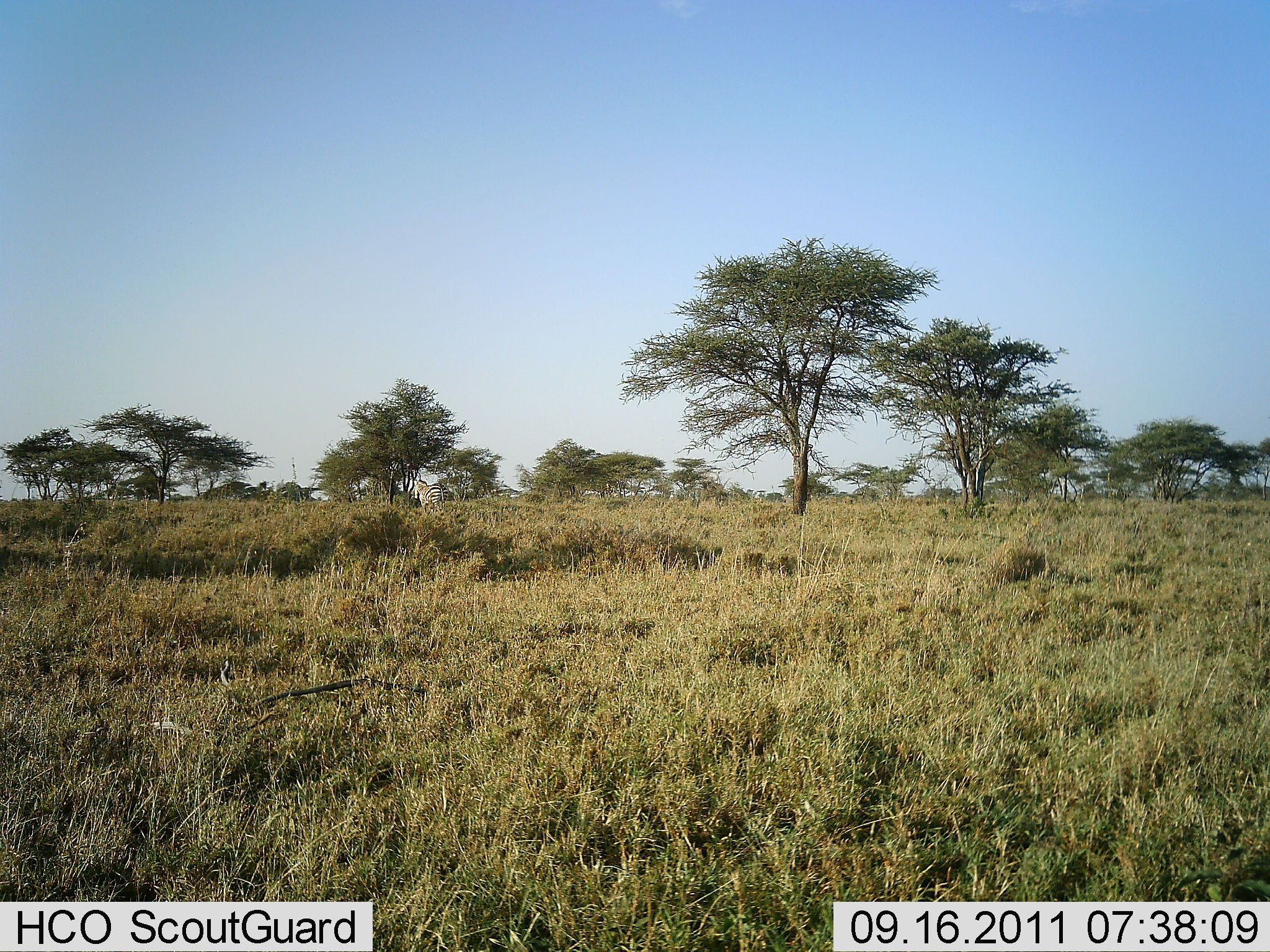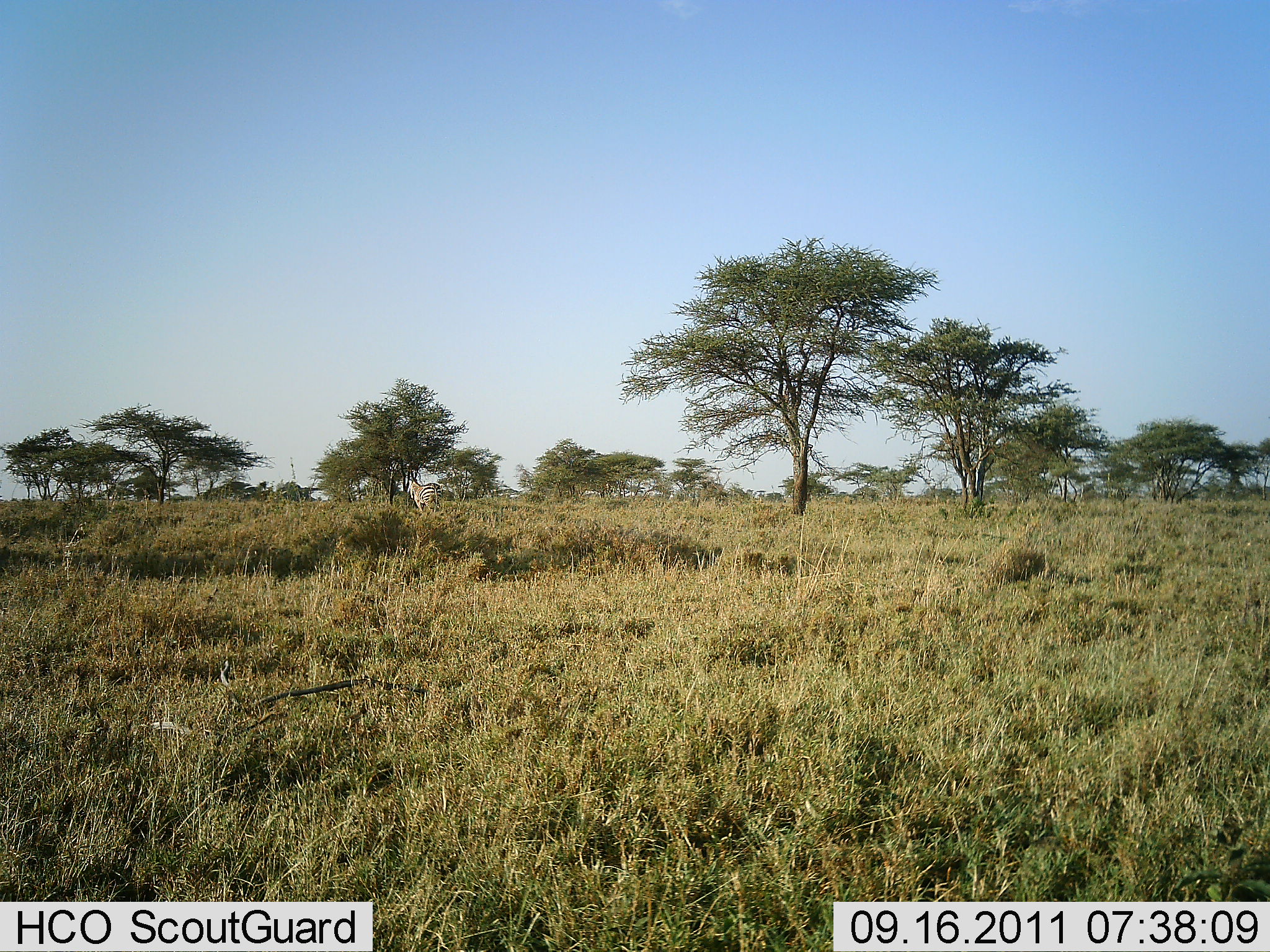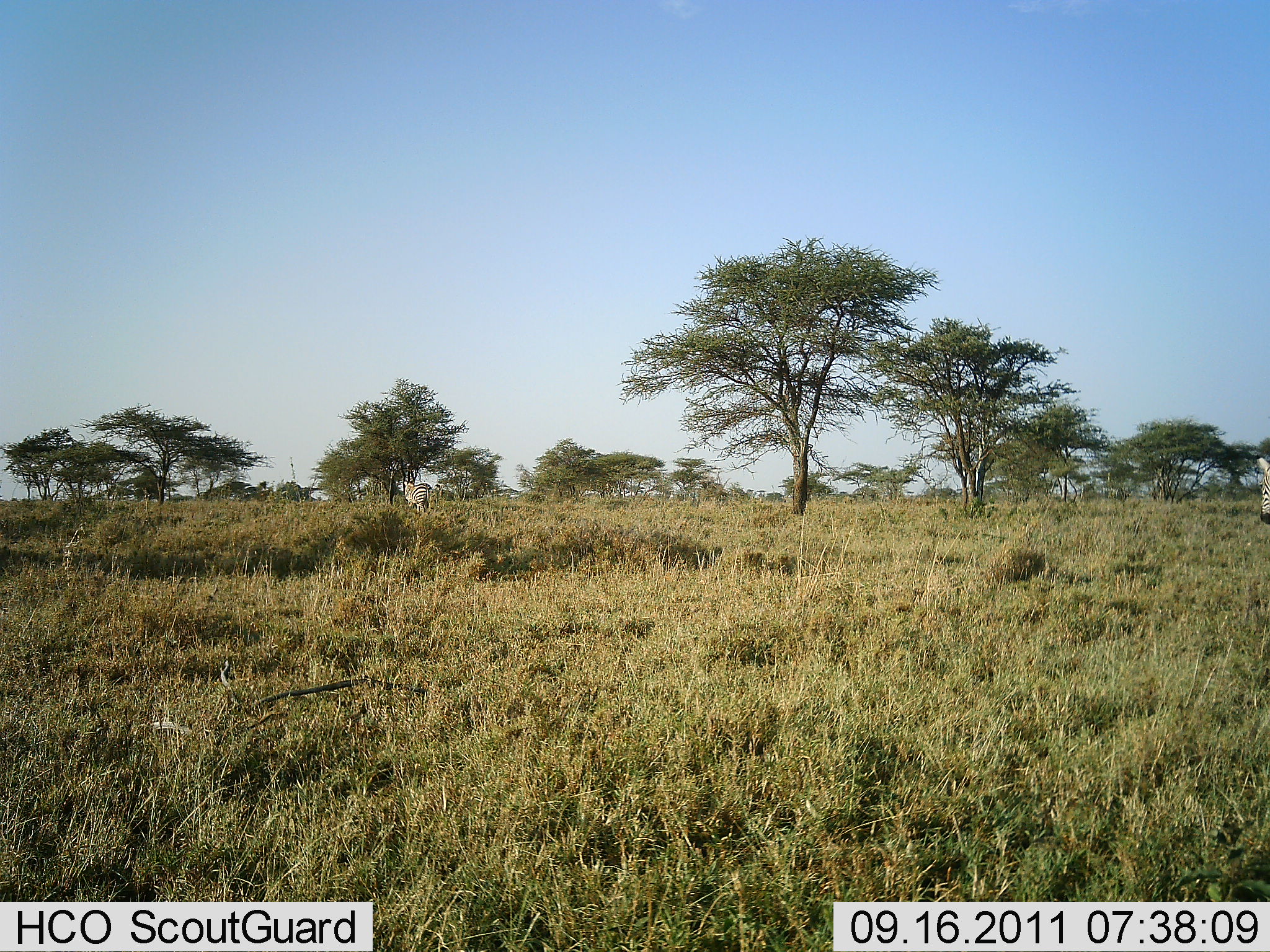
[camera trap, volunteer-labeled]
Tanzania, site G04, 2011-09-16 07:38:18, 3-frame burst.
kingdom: Animalia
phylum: Chordata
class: Mammalia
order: Perissodactyla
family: Equidae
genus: Equus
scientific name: Equus quagga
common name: plains zebra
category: zebra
Zebra (plains zebra) (Equus quagga), count 2. Behavior (volunteer vote fractions): standing 10%, resting 0%, moving 90%, interacting 0%. Young present (vote fraction): 0%. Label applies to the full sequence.